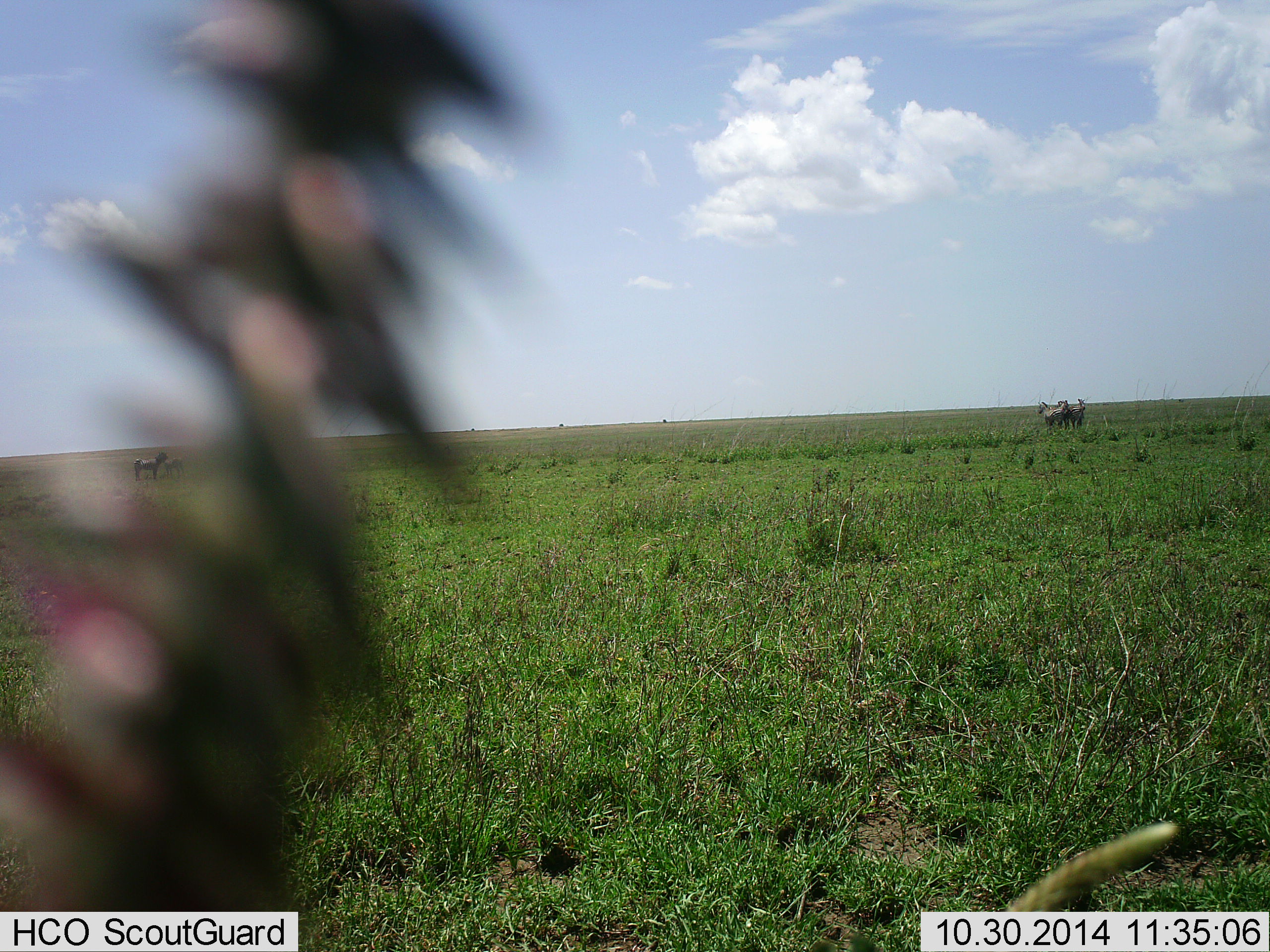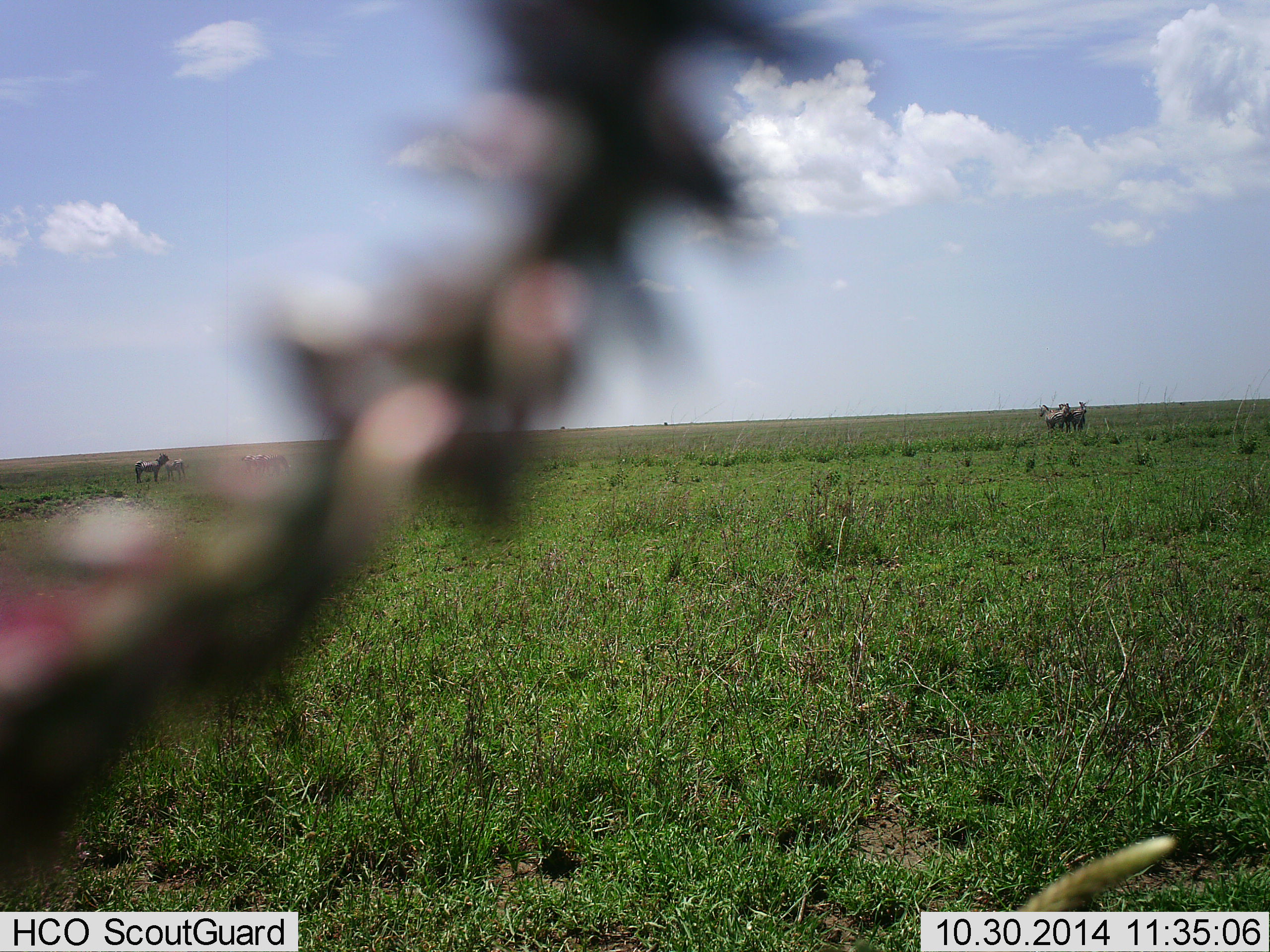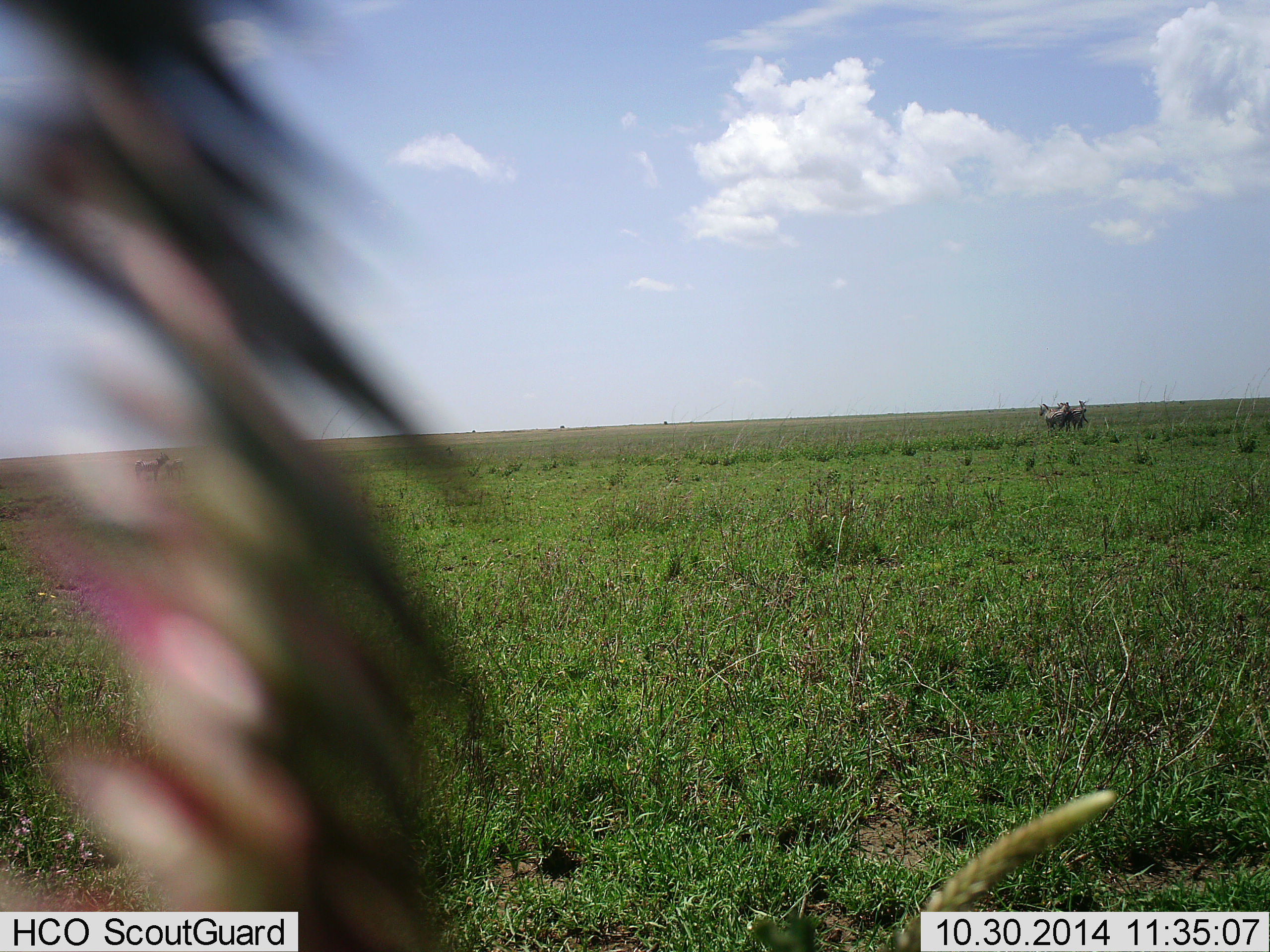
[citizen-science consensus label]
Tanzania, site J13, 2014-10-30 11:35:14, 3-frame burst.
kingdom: Animalia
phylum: Chordata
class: Mammalia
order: Perissodactyla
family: Equidae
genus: Equus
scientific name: Equus quagga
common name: plains zebra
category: zebra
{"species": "zebra (plains zebra) (Equus quagga)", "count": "6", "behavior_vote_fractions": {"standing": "100%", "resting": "0%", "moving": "0%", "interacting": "0%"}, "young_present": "0%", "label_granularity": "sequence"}